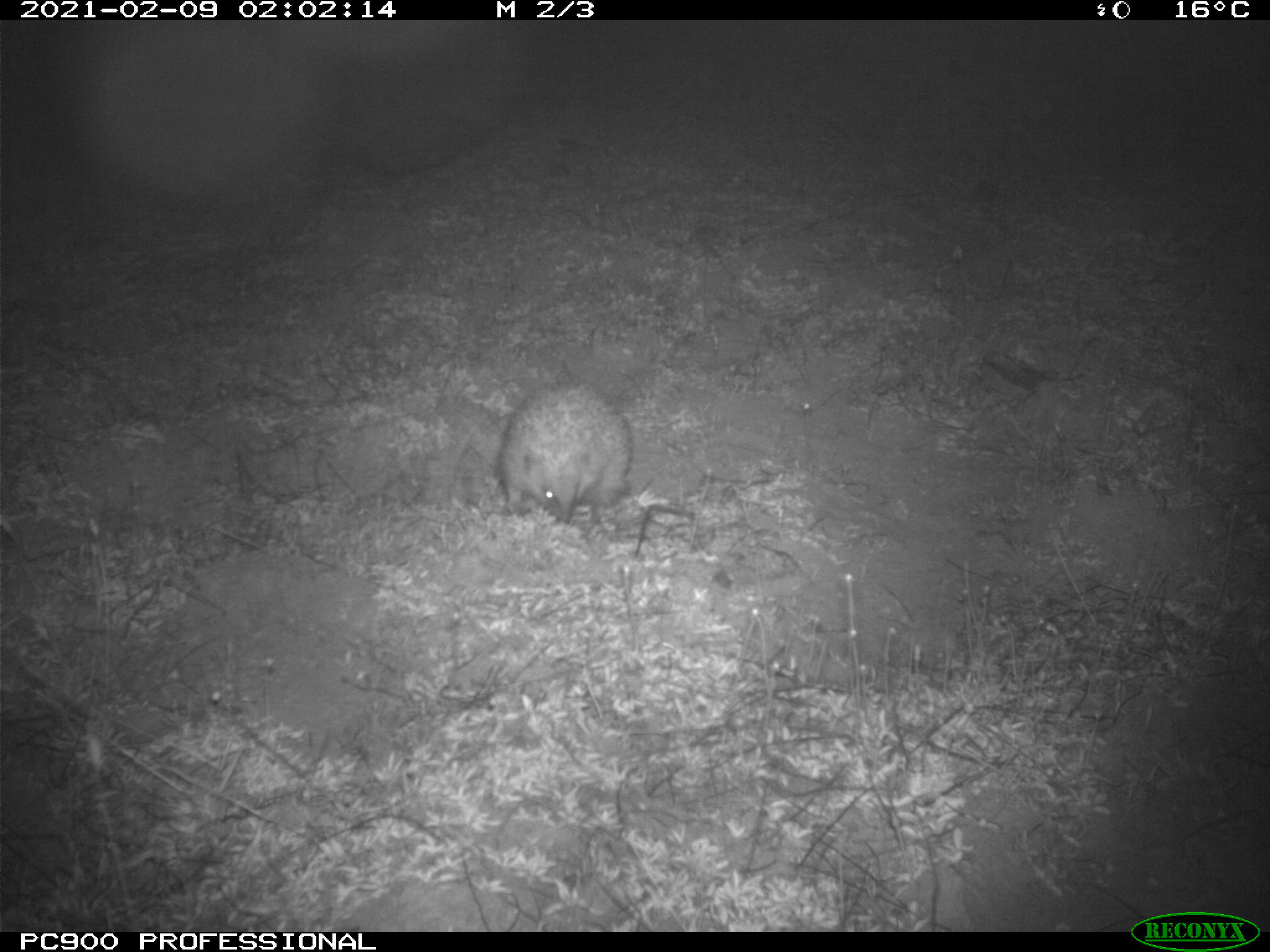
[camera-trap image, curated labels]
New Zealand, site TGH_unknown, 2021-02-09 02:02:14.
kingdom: Animalia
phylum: Chordata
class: Mammalia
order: Eulipotyphla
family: Erinaceidae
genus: Erinaceus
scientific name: Erinaceus europaeus europaeus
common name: european hedgehog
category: hedgehog